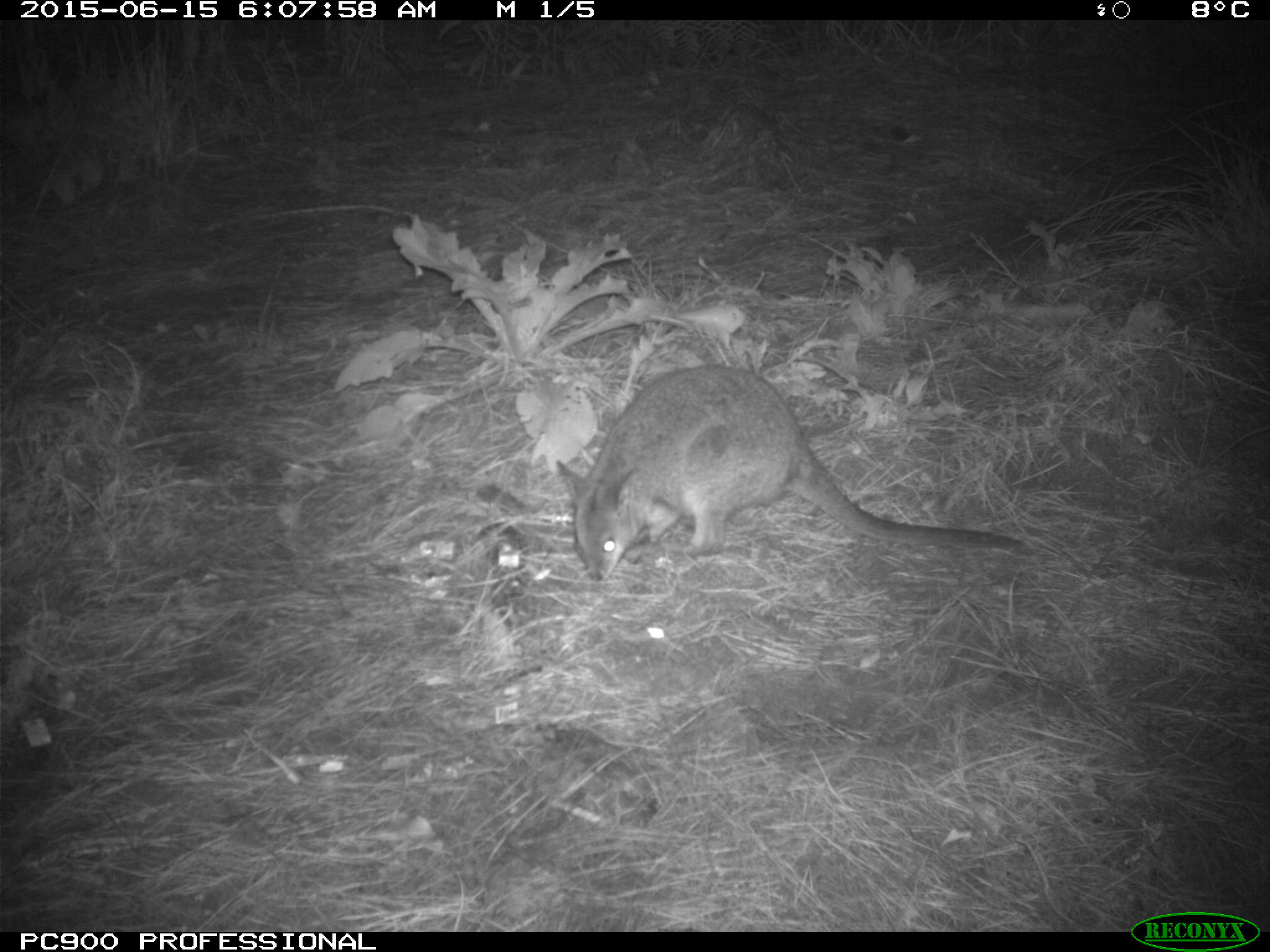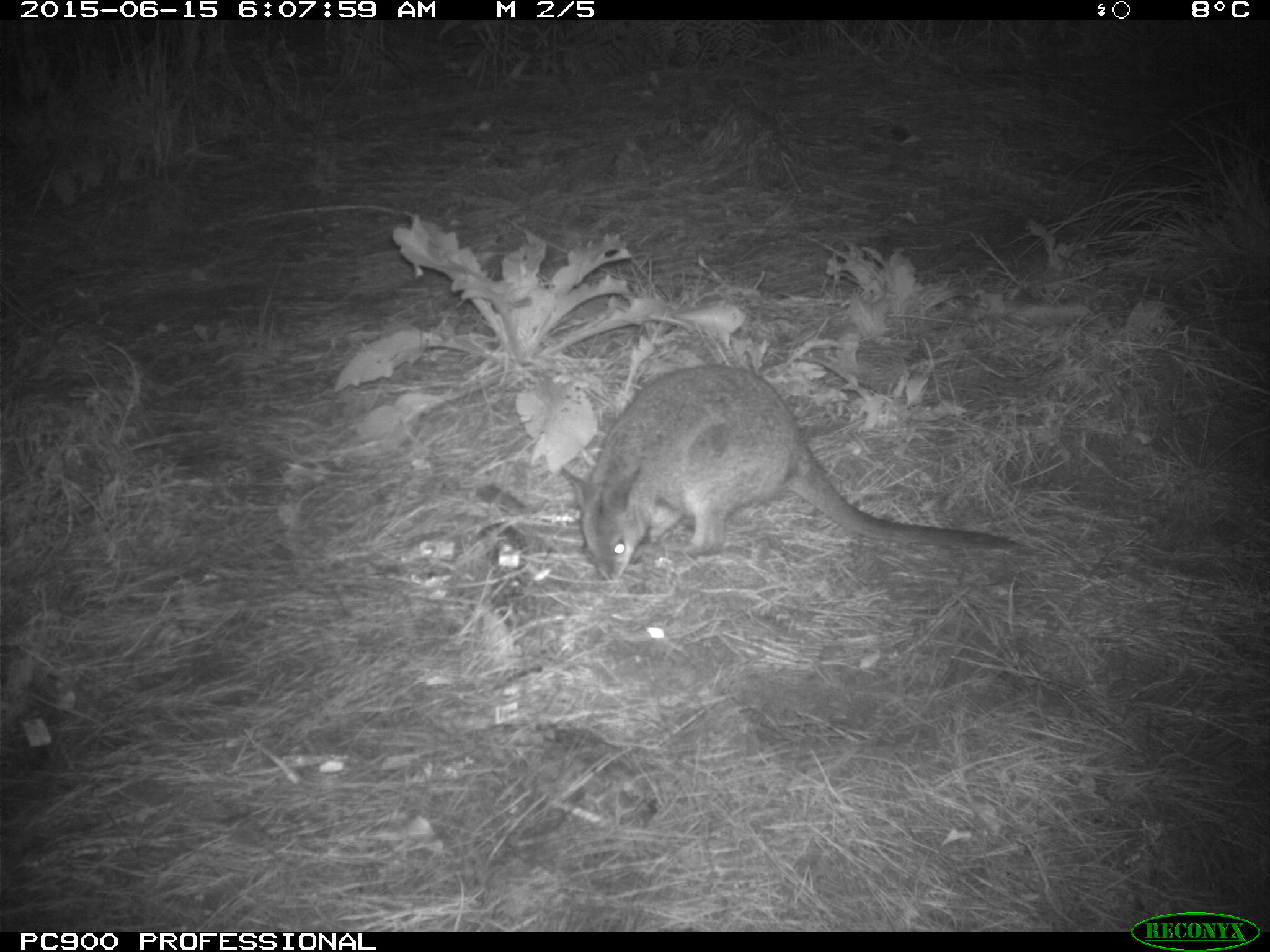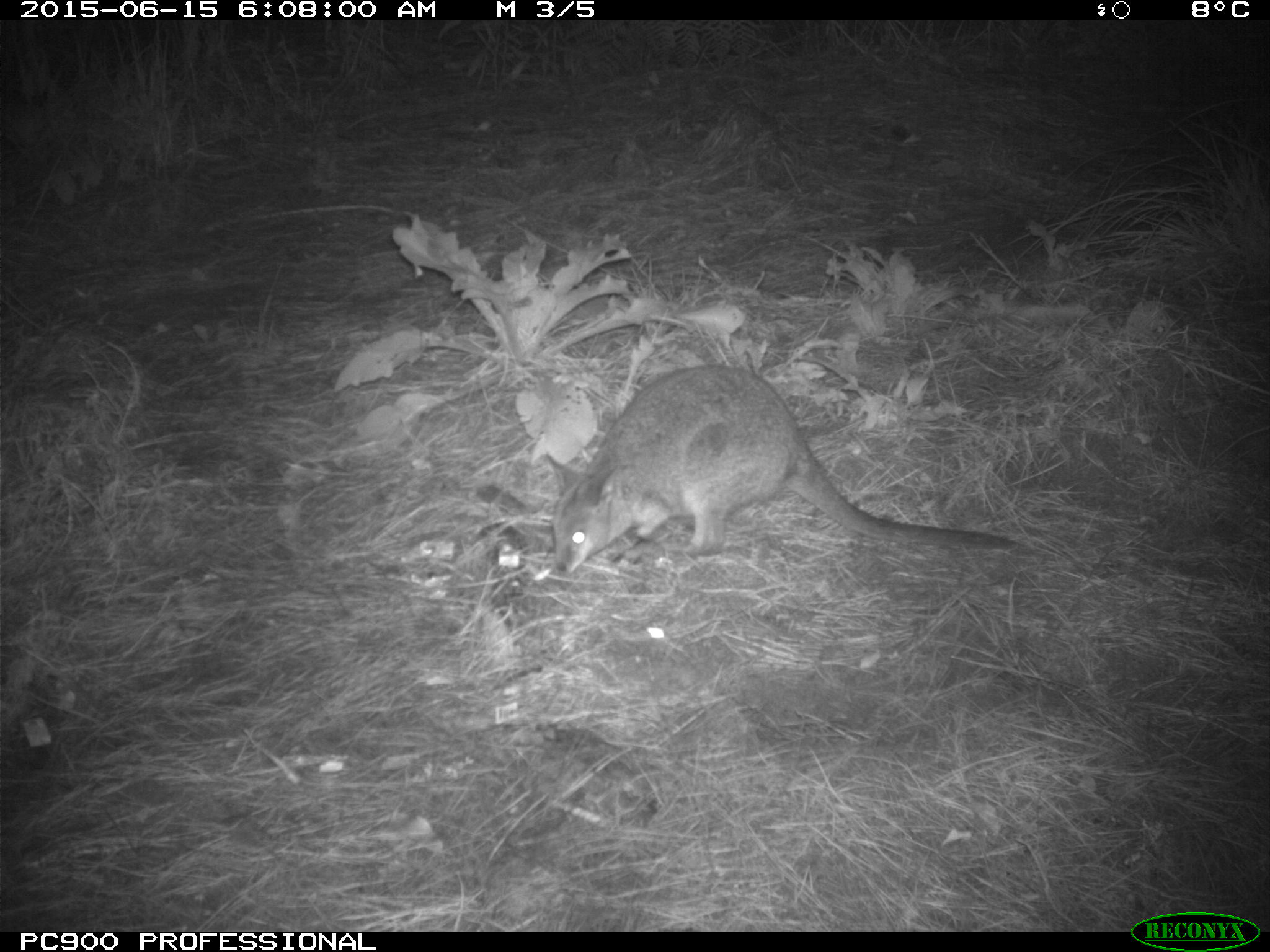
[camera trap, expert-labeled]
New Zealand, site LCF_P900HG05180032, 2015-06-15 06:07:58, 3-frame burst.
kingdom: Animalia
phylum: Chordata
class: Mammalia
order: Diprotodontia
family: Macropodidae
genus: Notamacropus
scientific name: Notamacropus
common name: wallaby